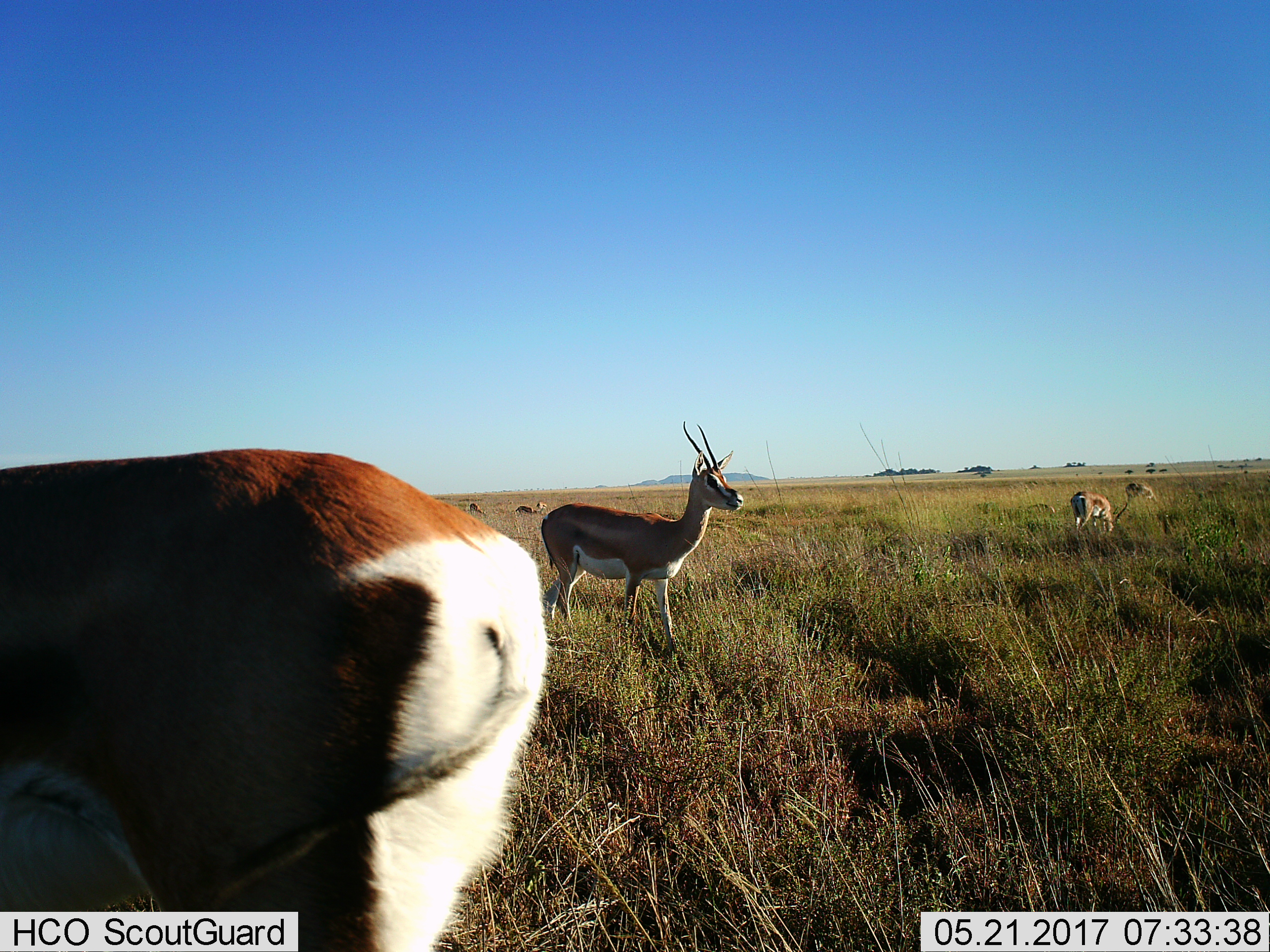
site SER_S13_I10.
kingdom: Animalia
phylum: Chordata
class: Mammalia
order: Artiodactyla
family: Bovidae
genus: Nanger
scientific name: Nanger granti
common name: grant's gazelle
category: gazellegrants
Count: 8.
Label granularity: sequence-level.